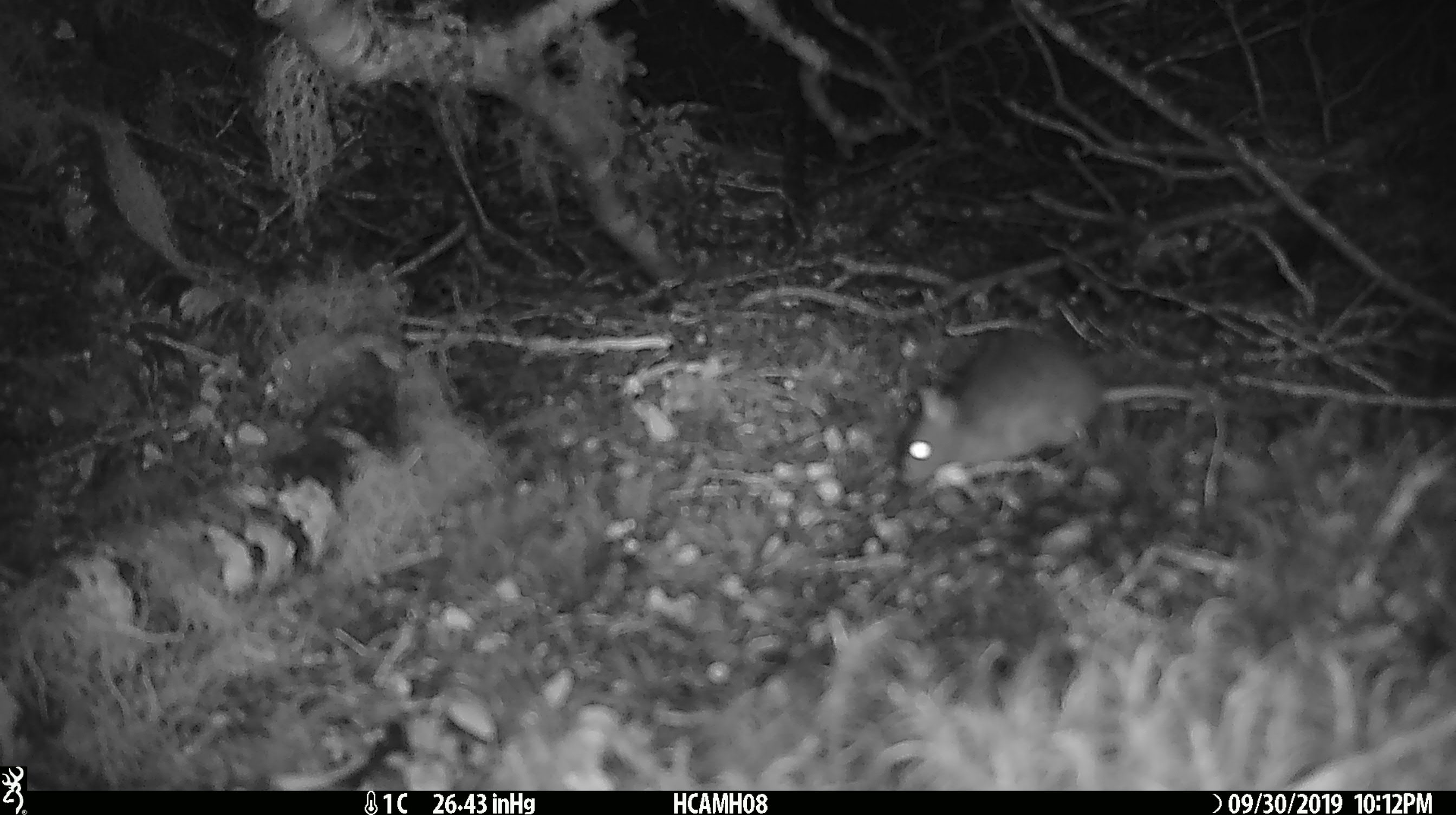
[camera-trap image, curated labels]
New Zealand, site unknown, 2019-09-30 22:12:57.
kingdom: Animalia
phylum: Chordata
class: Mammalia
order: Rodentia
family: Muridae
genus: Mus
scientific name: Mus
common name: mouse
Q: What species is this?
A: Mouse (Mus).